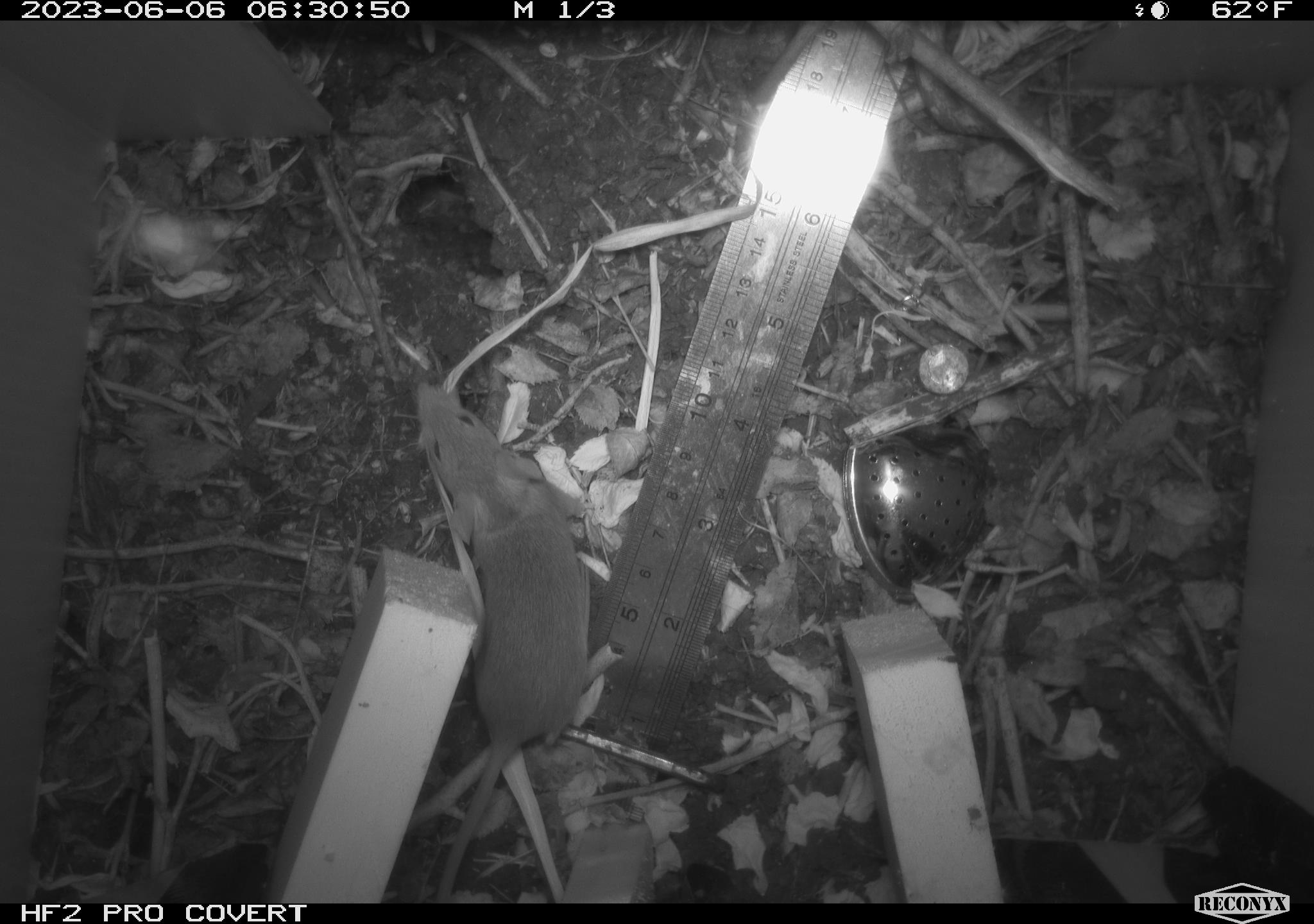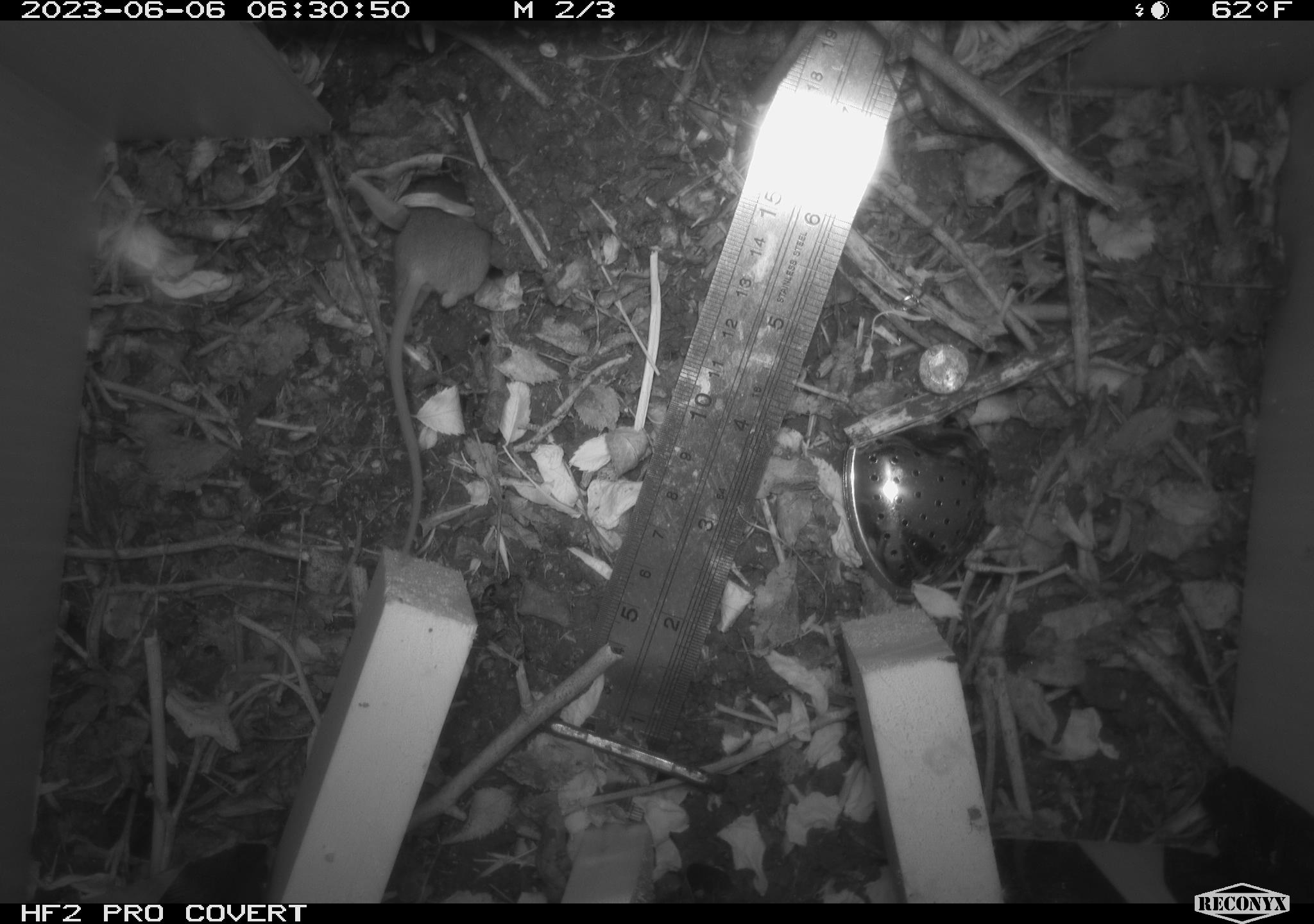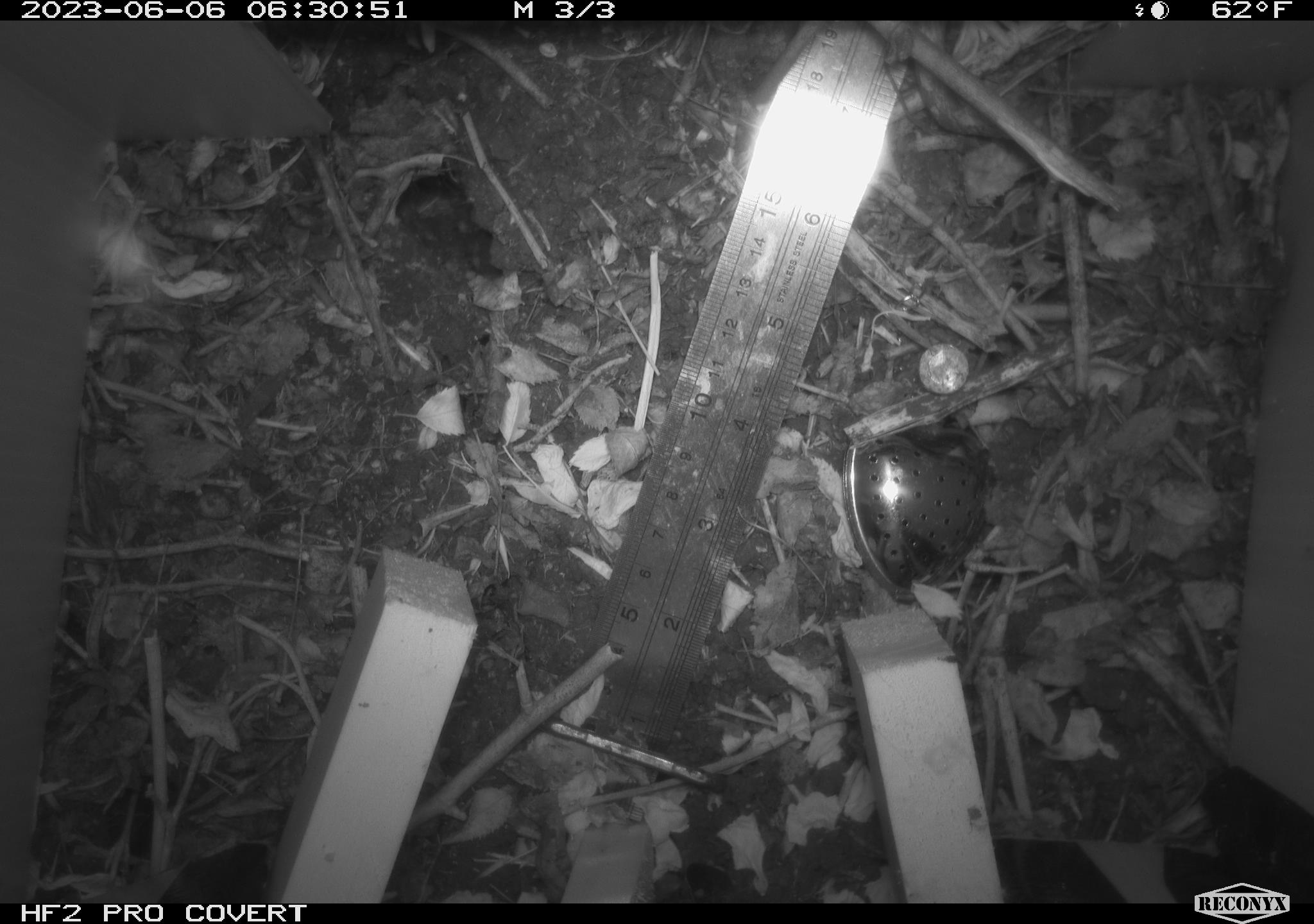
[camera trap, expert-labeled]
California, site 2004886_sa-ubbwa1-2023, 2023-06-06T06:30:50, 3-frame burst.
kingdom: Animalia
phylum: Chordata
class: Mammalia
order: Rodentia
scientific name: Rodentia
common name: rodent